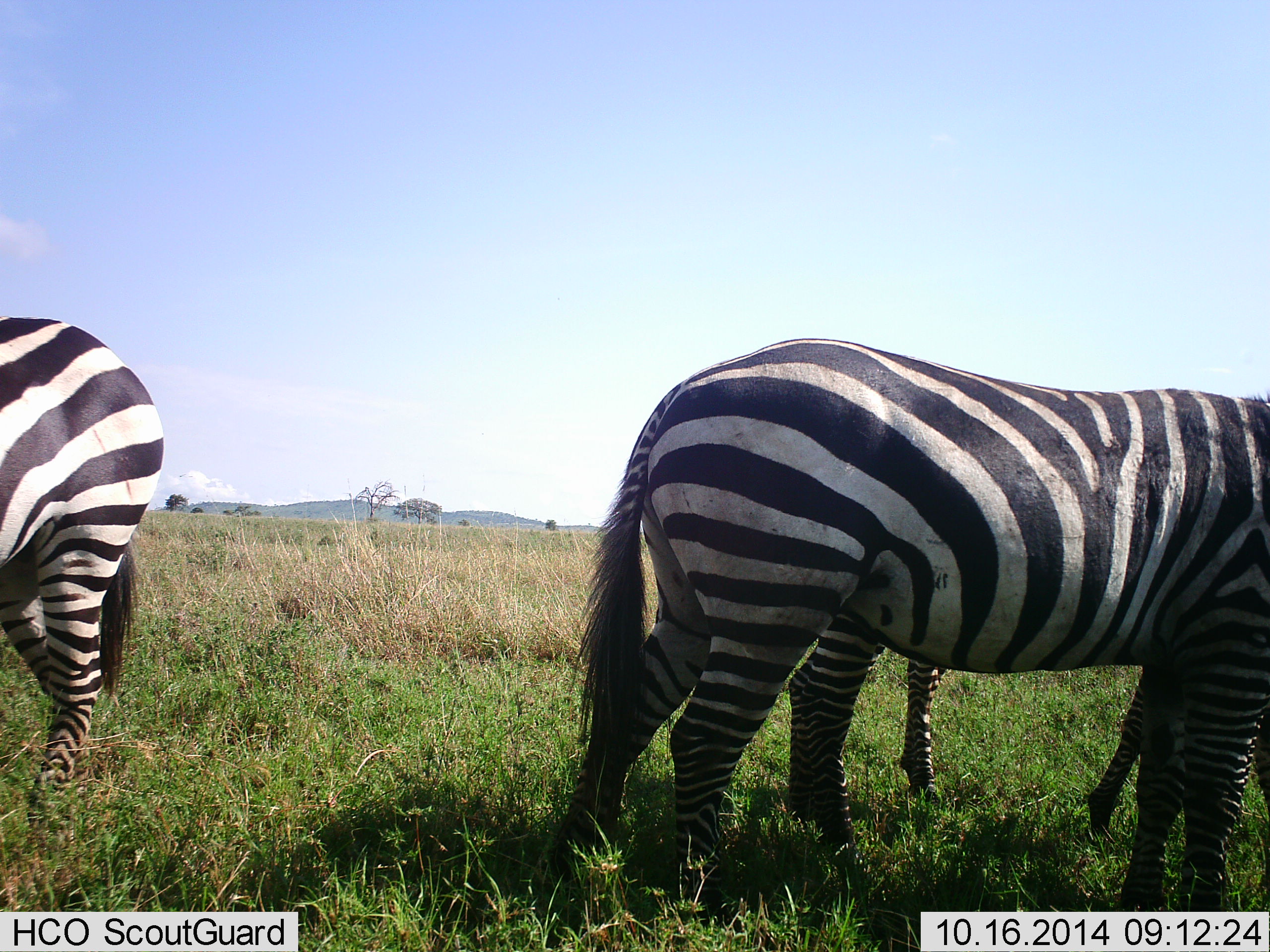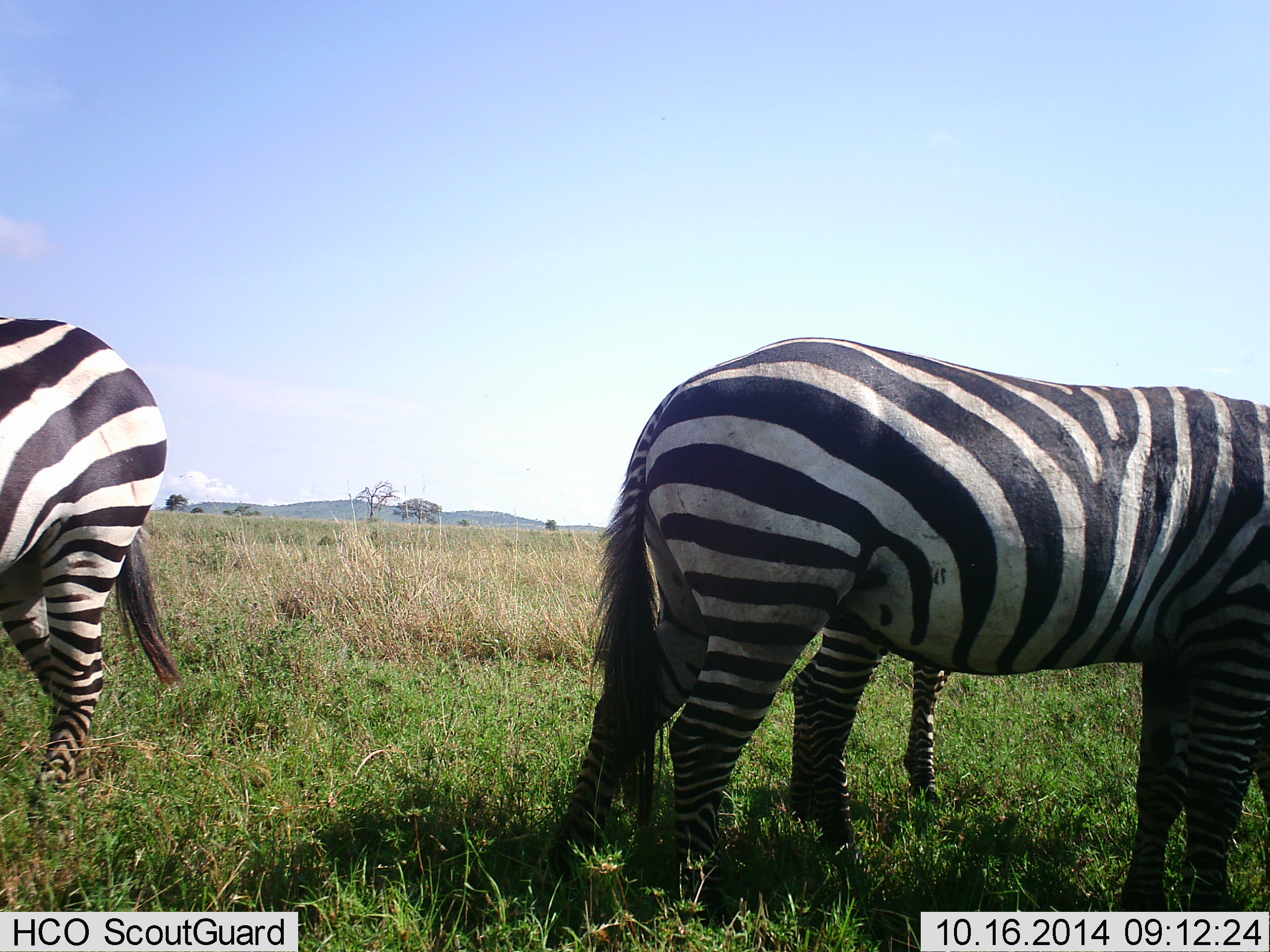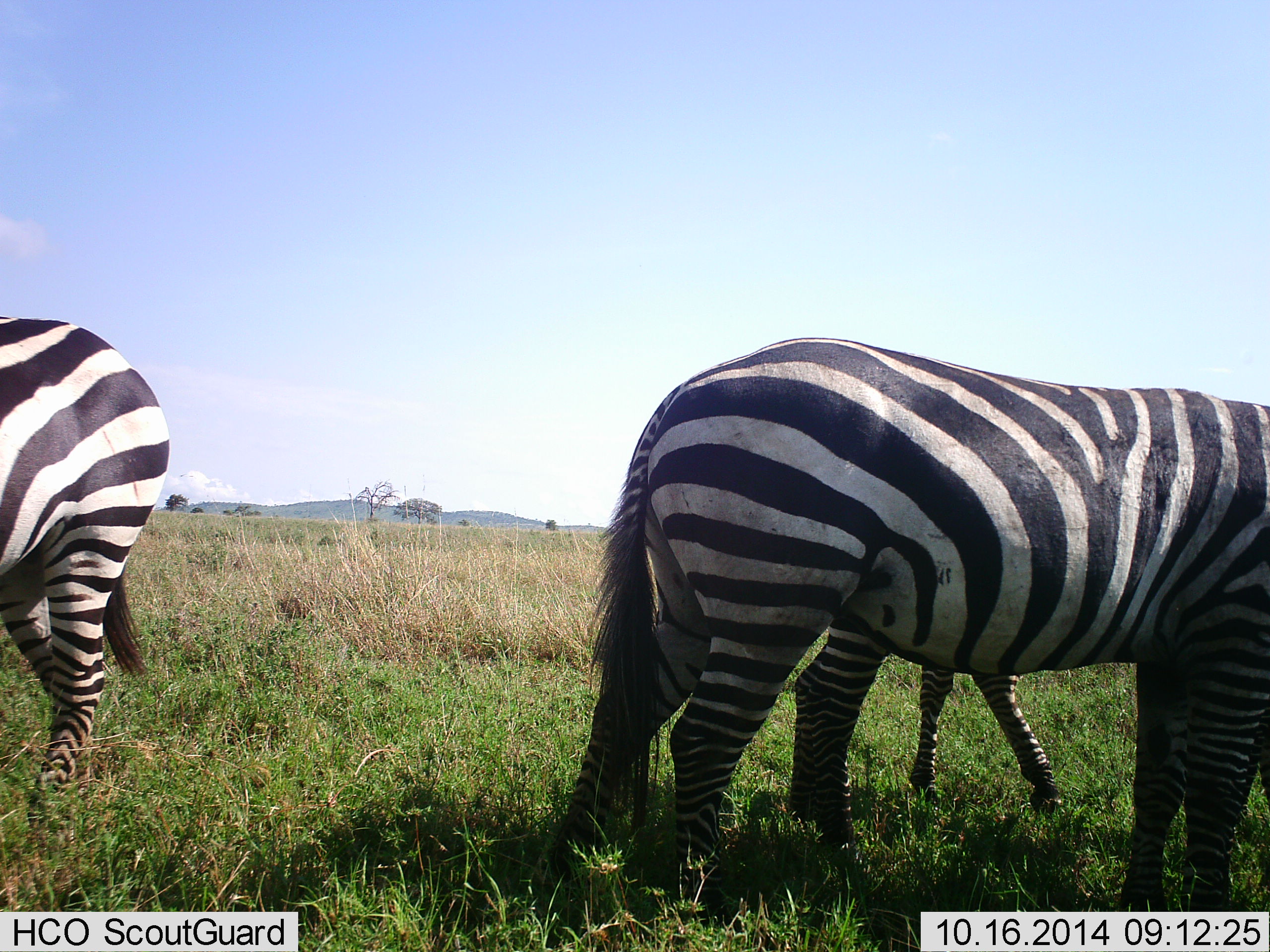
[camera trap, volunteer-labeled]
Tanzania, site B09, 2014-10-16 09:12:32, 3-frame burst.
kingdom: Animalia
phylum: Chordata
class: Mammalia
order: Perissodactyla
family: Equidae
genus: Equus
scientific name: Equus quagga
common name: plains zebra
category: zebra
Zebra (plains zebra) (Equus quagga), count 4. Behavior (volunteer vote fractions): standing 80%, resting 10%, moving 0%, interacting 0%. Young present (vote fraction): 20%. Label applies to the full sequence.